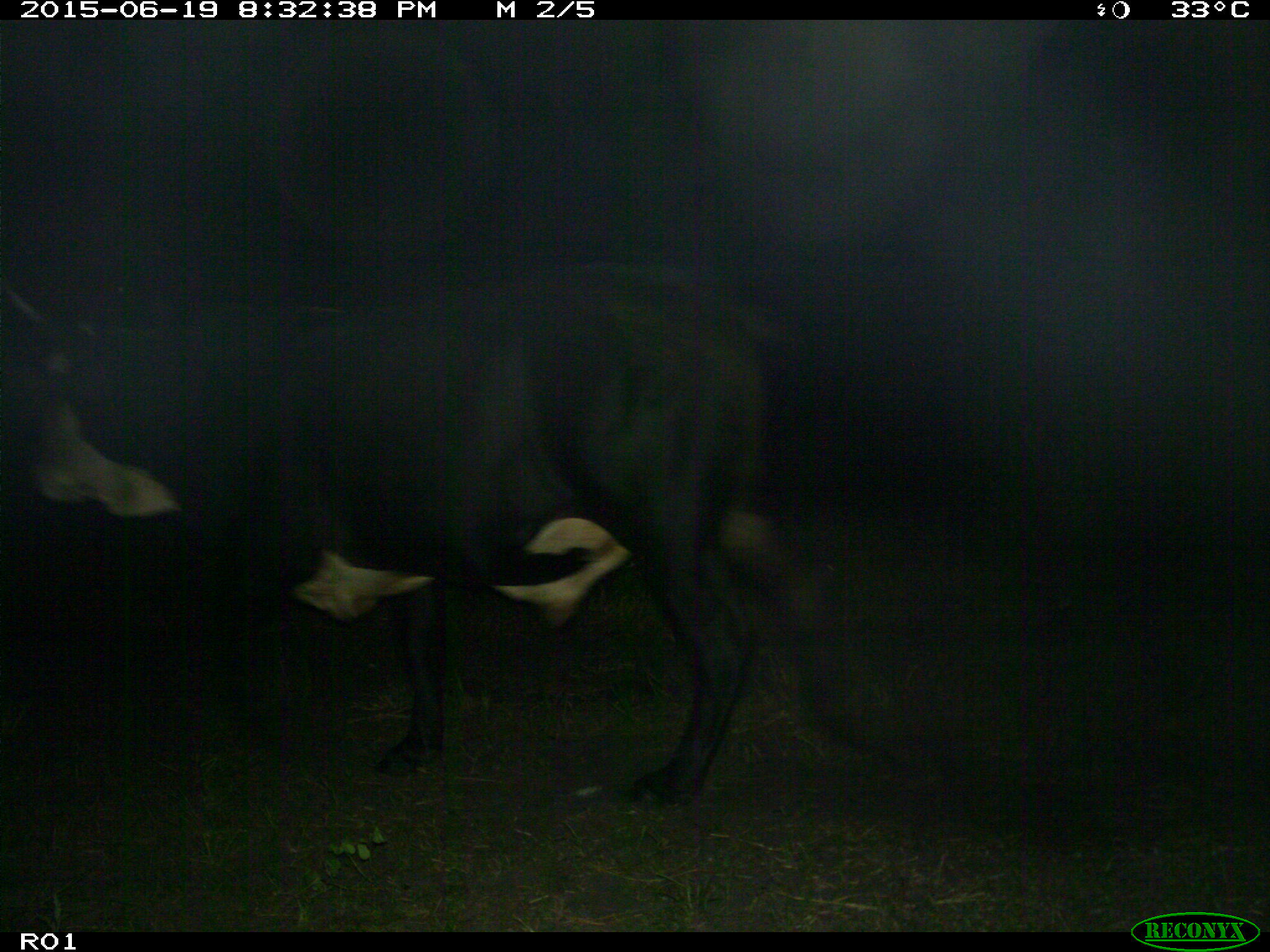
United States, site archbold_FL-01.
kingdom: Animalia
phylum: Chordata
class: Mammalia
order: Artiodactyla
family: Bovidae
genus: Bos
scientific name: Bos taurus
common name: domestic cow